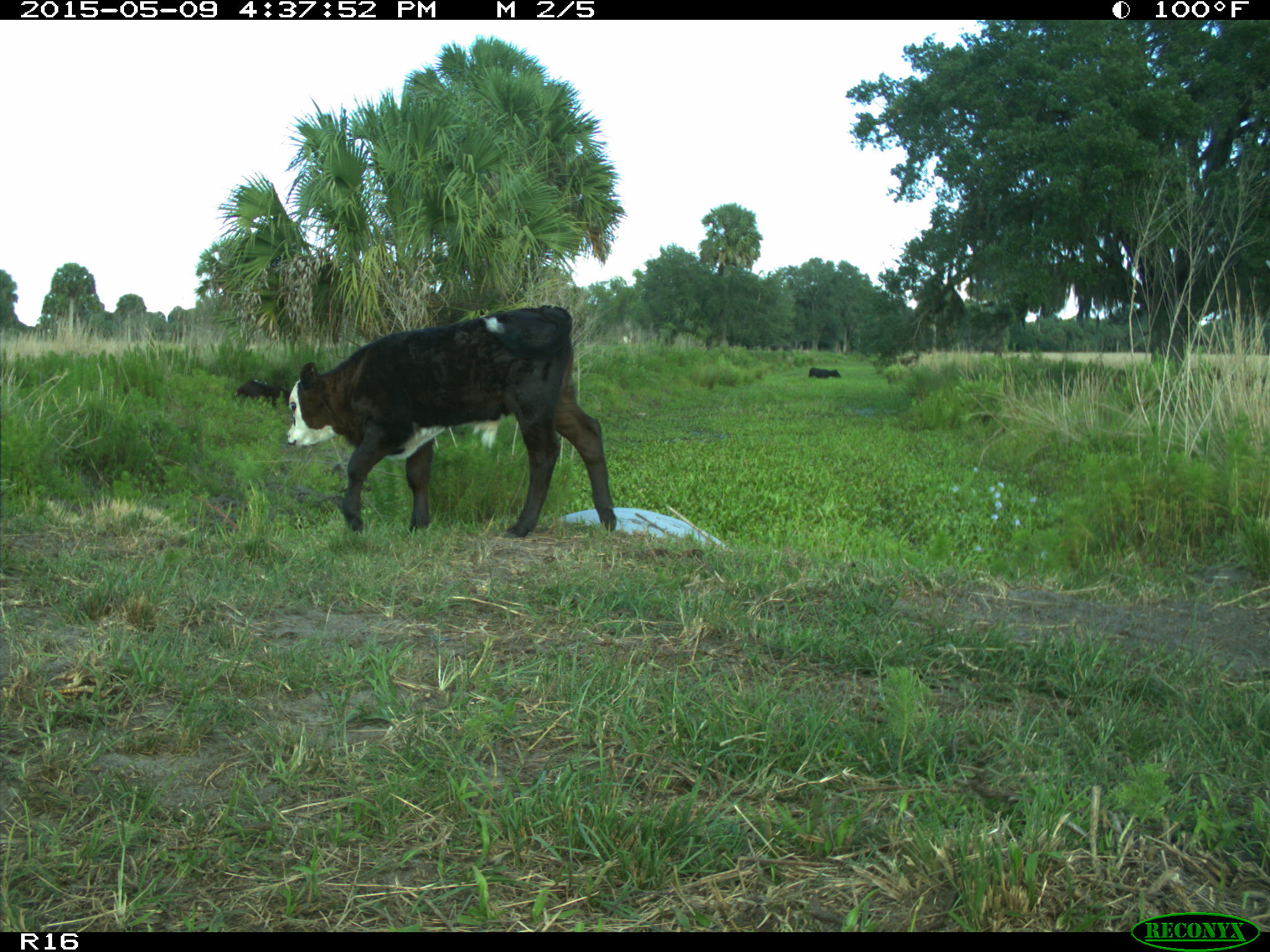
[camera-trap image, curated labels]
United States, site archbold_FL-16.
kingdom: Animalia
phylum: Chordata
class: Mammalia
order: Artiodactyla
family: Bovidae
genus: Bos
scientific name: Bos taurus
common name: domestic cow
Bos taurus (domestic cow).